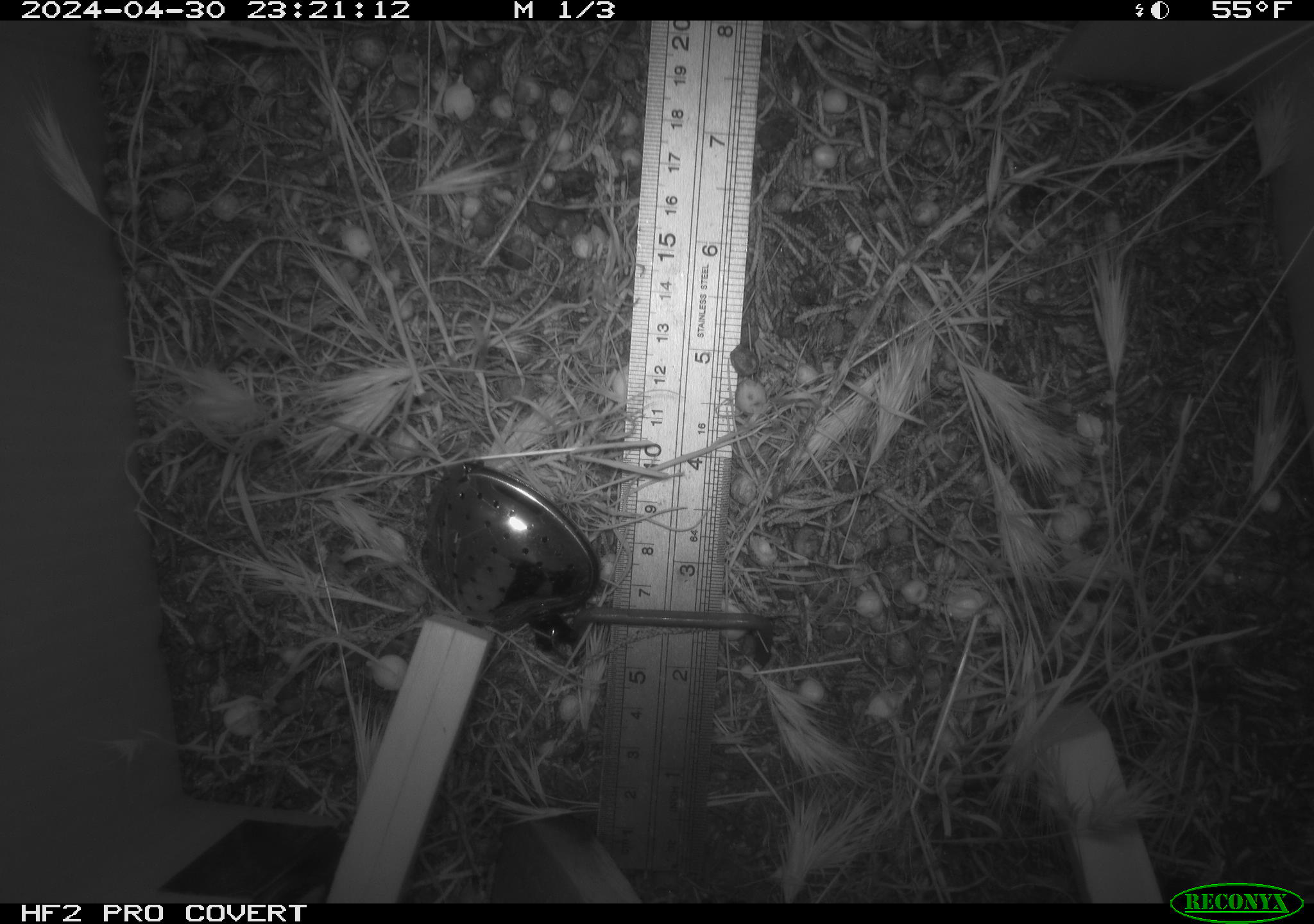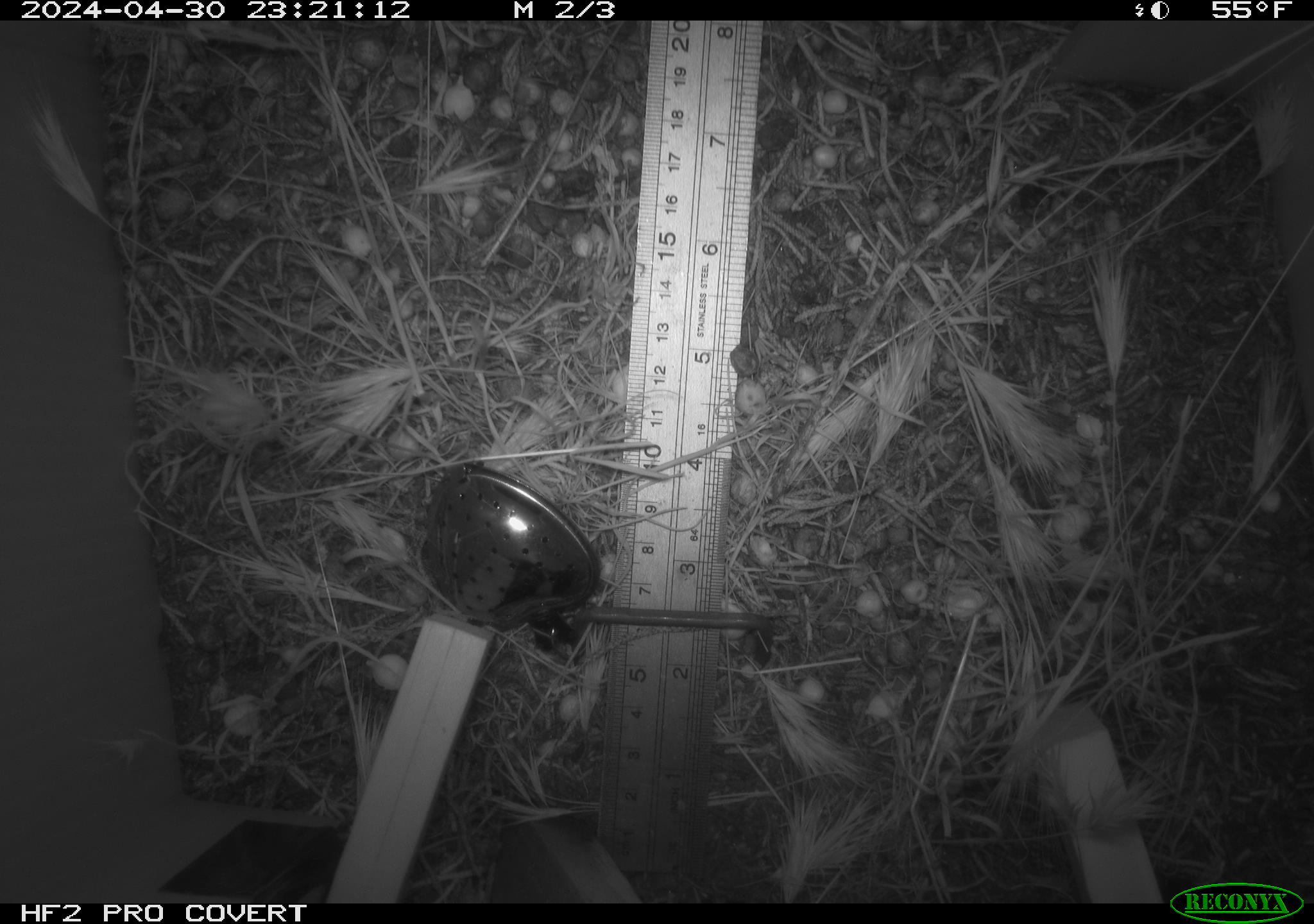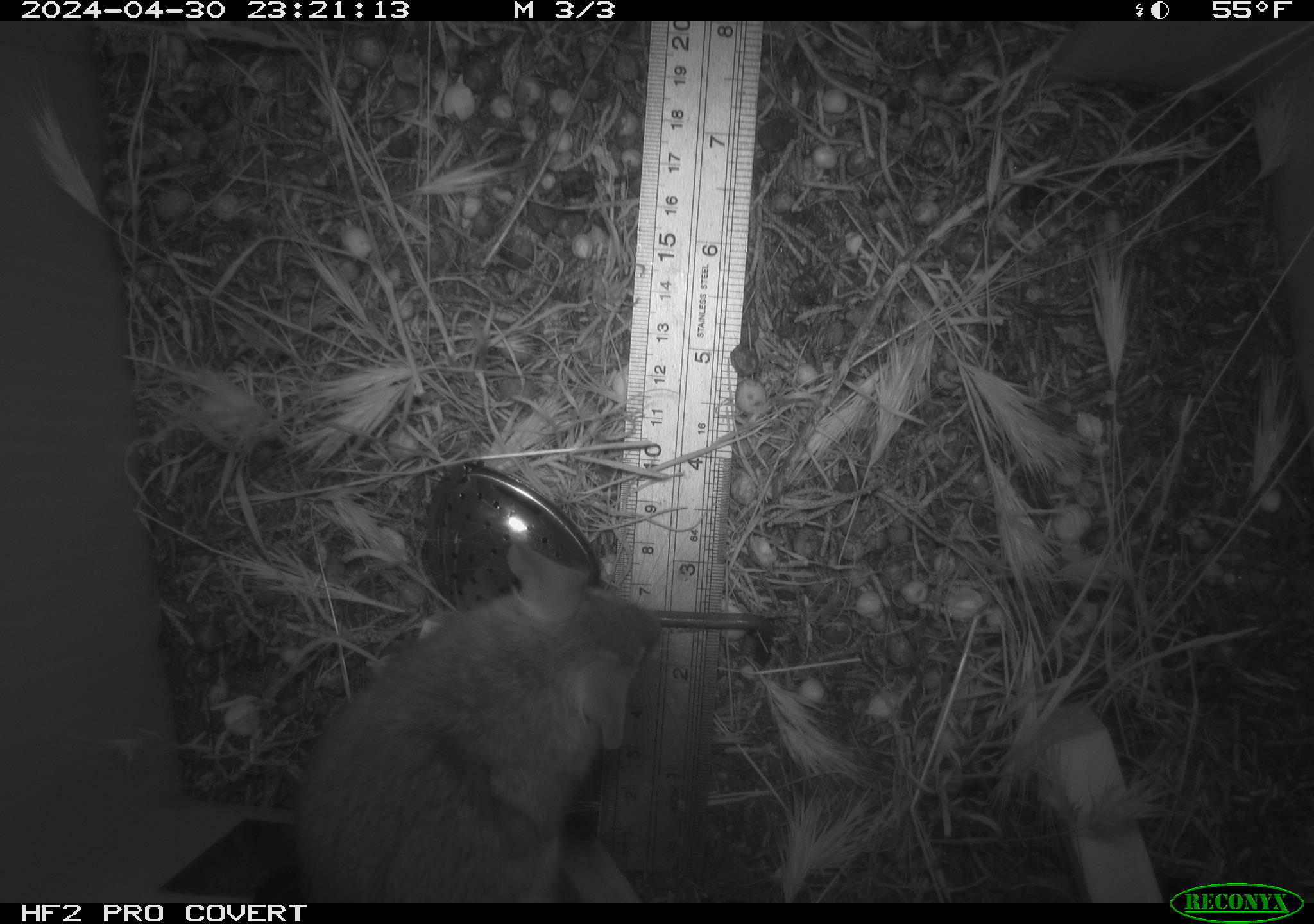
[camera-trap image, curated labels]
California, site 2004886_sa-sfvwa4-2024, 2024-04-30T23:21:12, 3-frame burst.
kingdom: Animalia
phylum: Chordata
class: Mammalia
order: Rodentia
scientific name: Rodentia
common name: mouse species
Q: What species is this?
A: Mouse species (Rodentia).